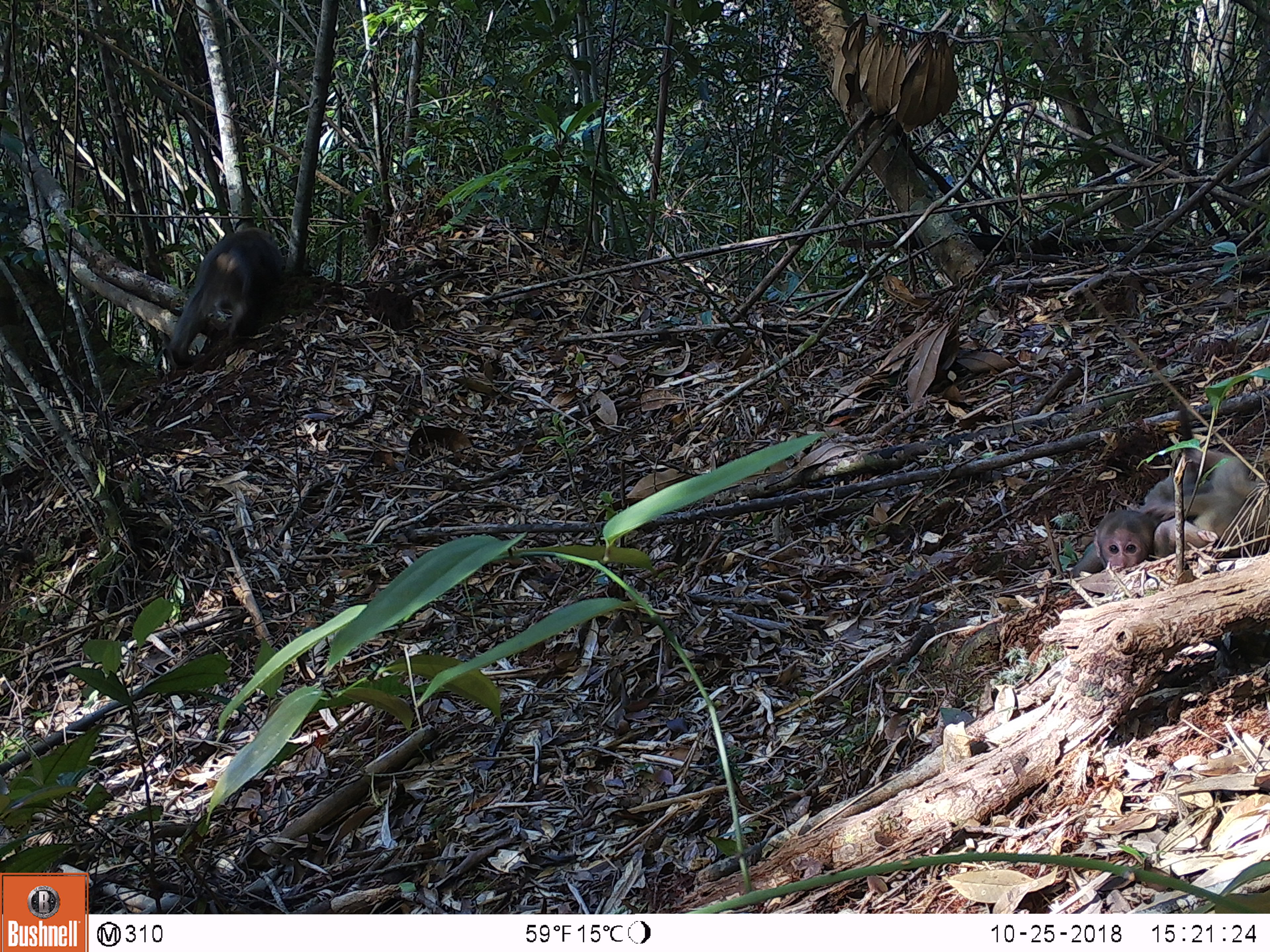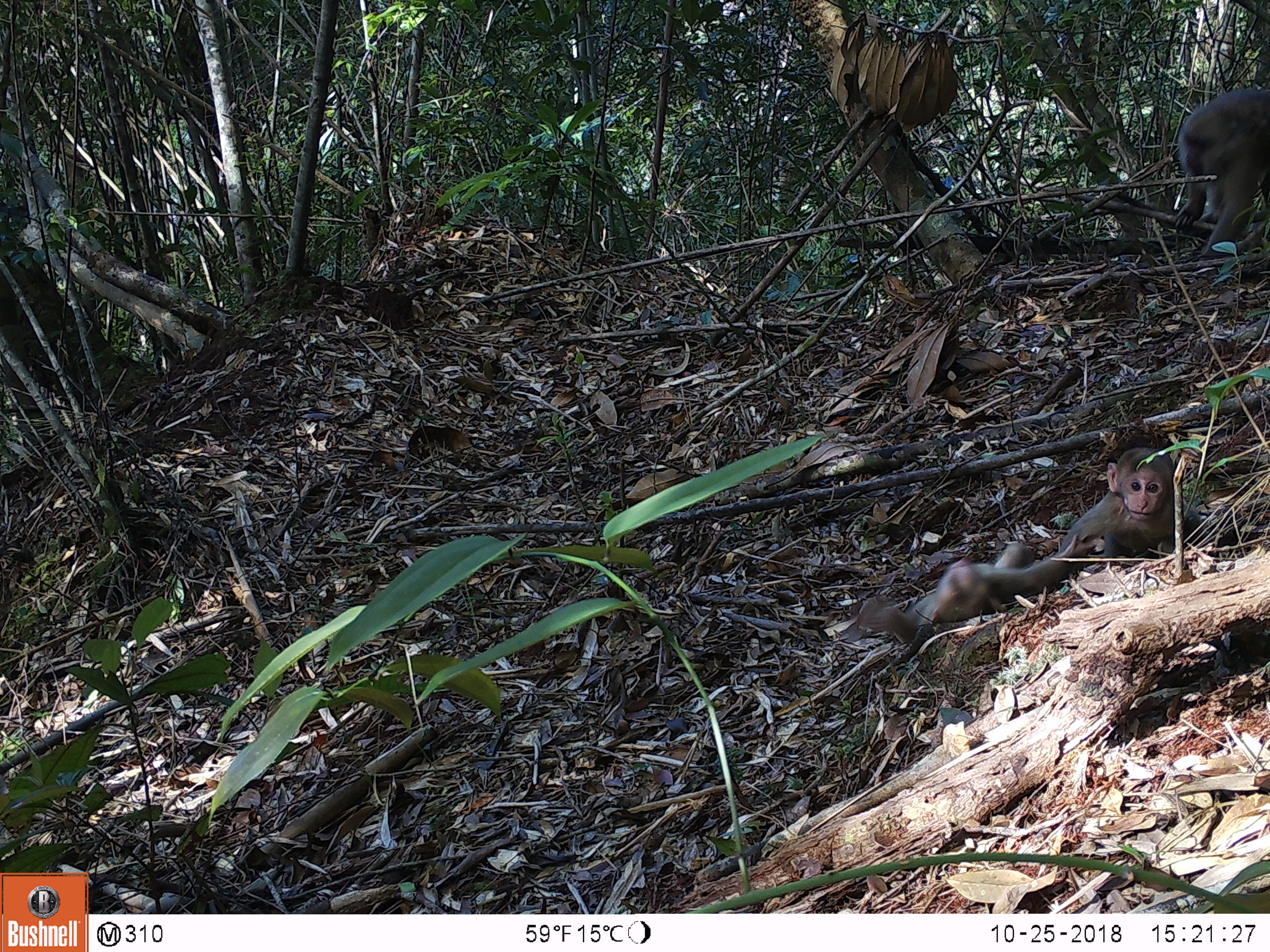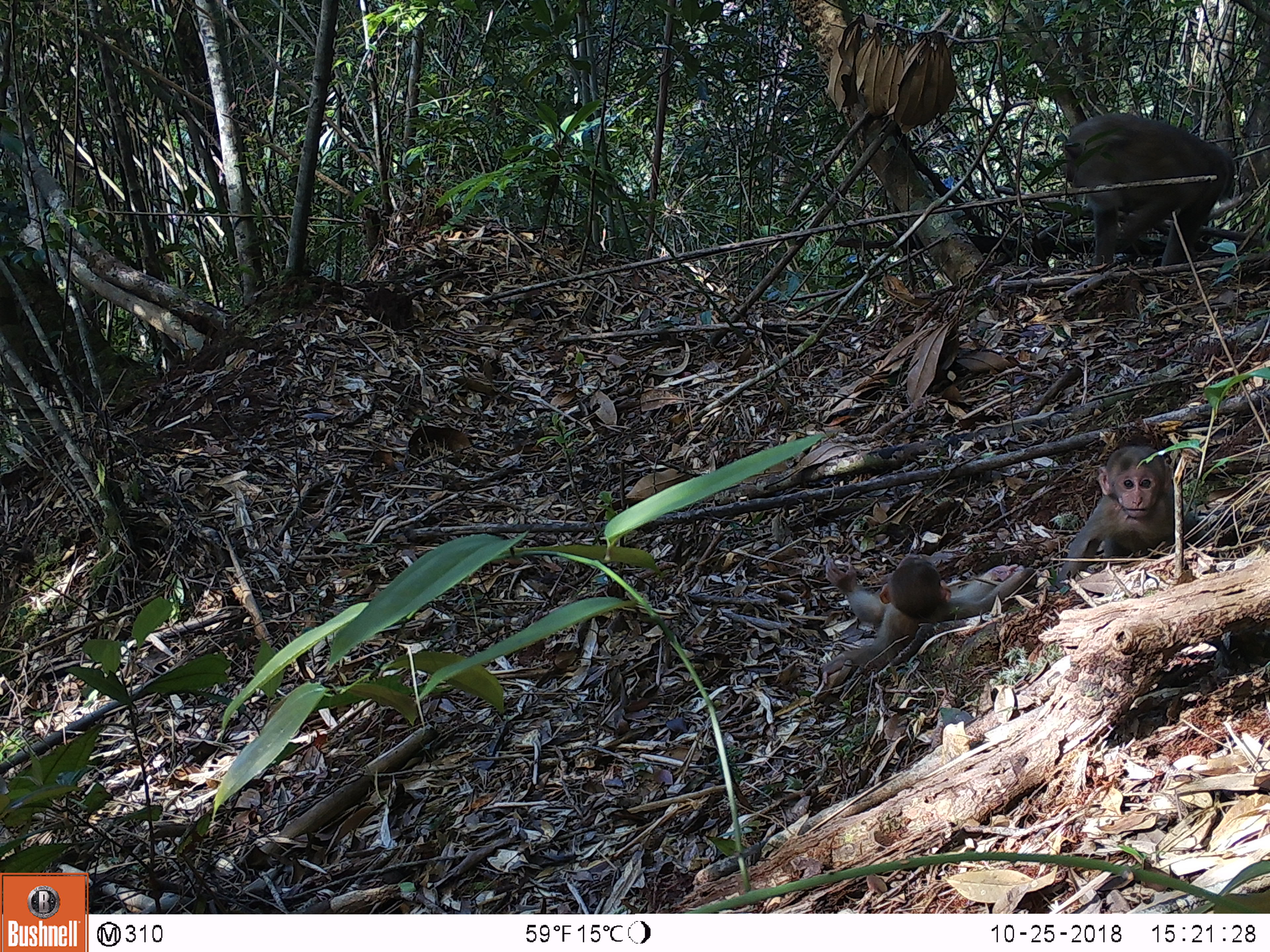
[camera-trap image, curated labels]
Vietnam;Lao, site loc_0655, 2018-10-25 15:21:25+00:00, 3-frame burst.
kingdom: Animalia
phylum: Chordata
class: Mammalia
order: Primates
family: Cercopithecidae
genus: Macaca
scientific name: Macaca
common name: macaques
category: assam or rhesus macaque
Assam or rhesus macaque (macaques) (Macaca). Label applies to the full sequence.